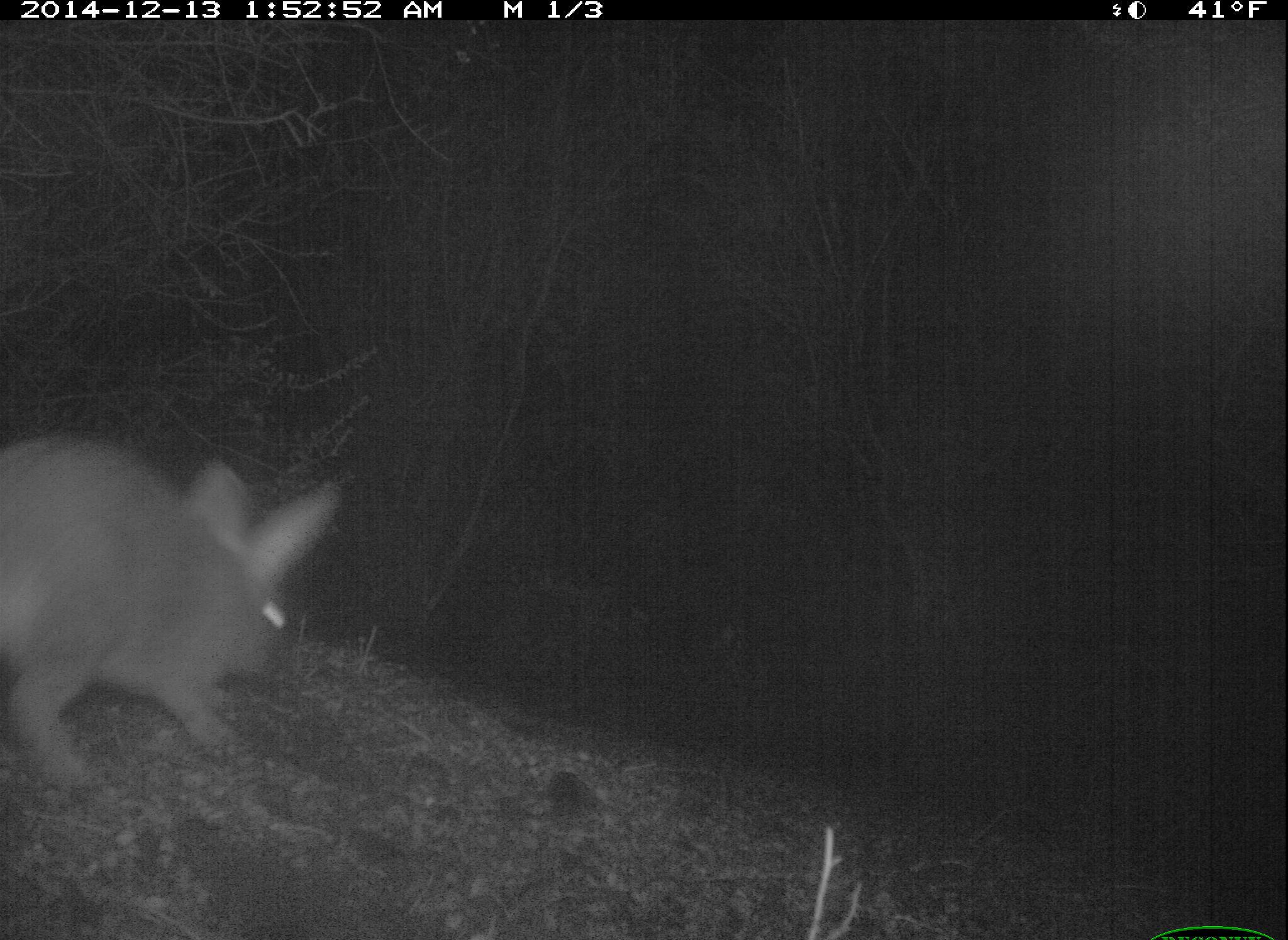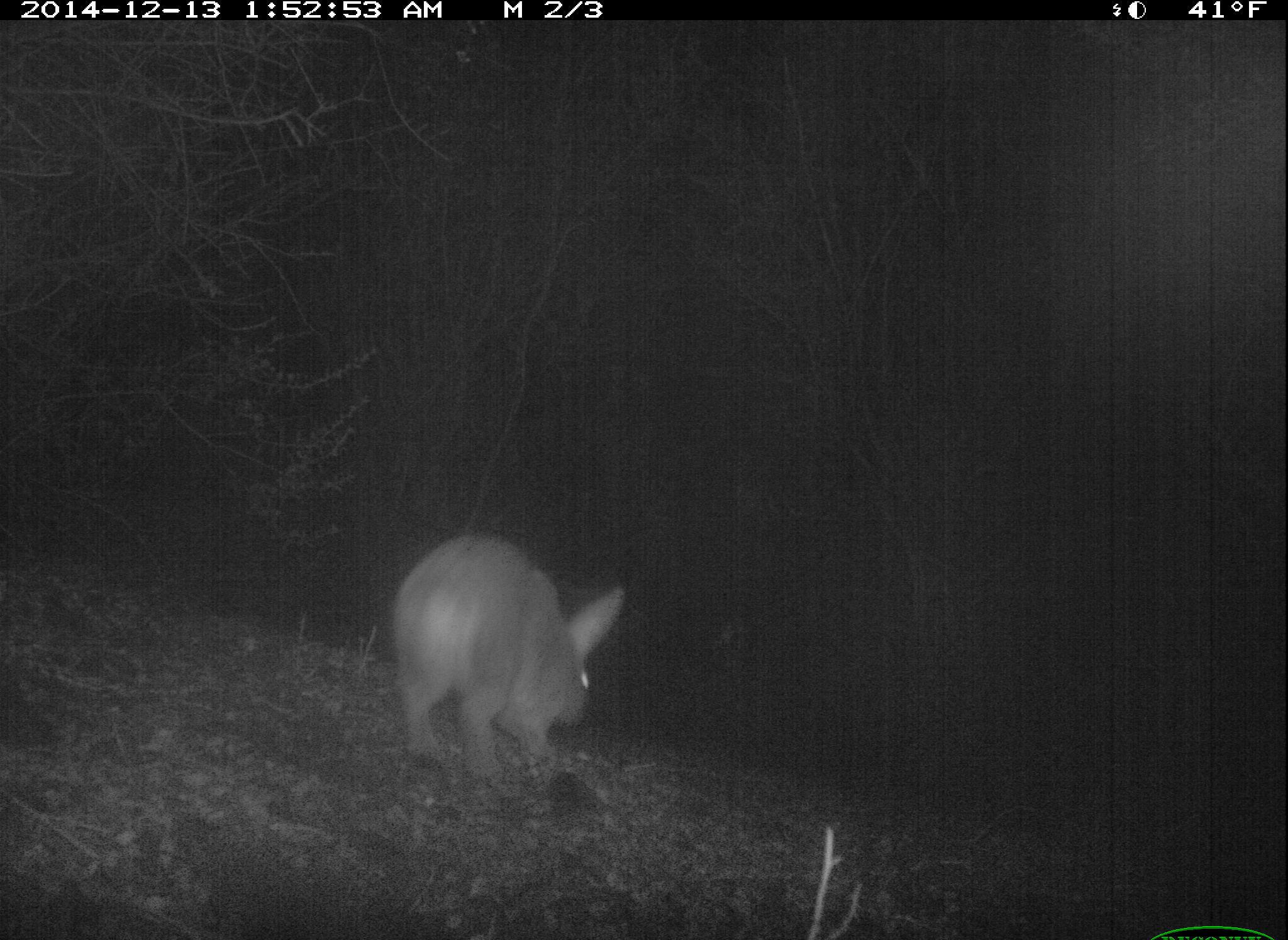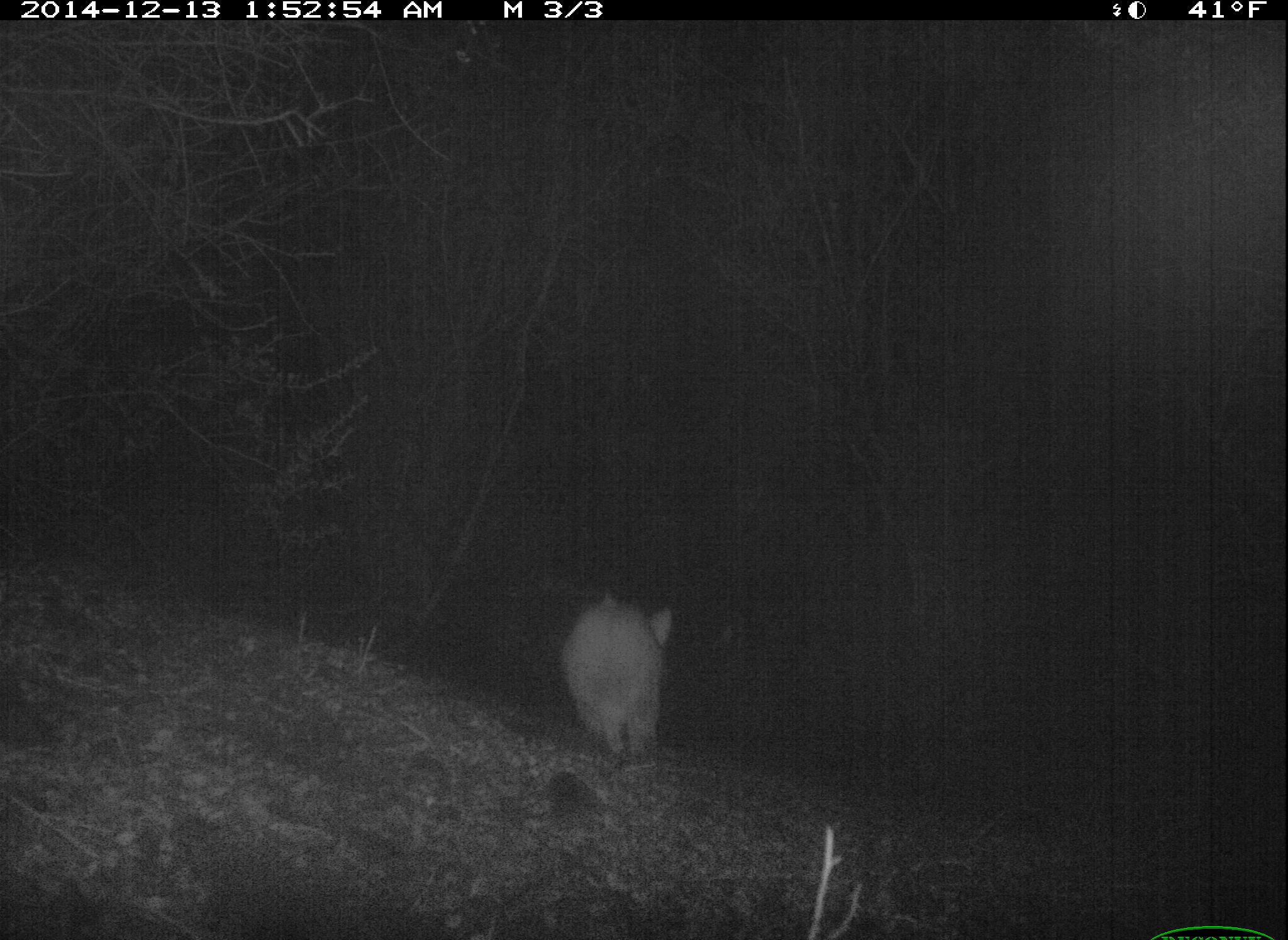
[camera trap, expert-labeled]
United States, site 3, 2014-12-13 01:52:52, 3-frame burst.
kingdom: Animalia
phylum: Chordata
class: Mammalia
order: Lagomorpha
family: Leporidae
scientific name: Leporidae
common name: rabbits and hares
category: rabbit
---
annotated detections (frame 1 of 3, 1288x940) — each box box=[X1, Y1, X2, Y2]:
rabbit: box=[0, 435, 343, 792]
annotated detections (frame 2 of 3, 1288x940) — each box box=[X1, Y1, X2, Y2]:
rabbit: box=[391, 535, 627, 781]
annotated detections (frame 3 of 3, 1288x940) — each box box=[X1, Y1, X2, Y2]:
rabbit: box=[558, 591, 671, 758]